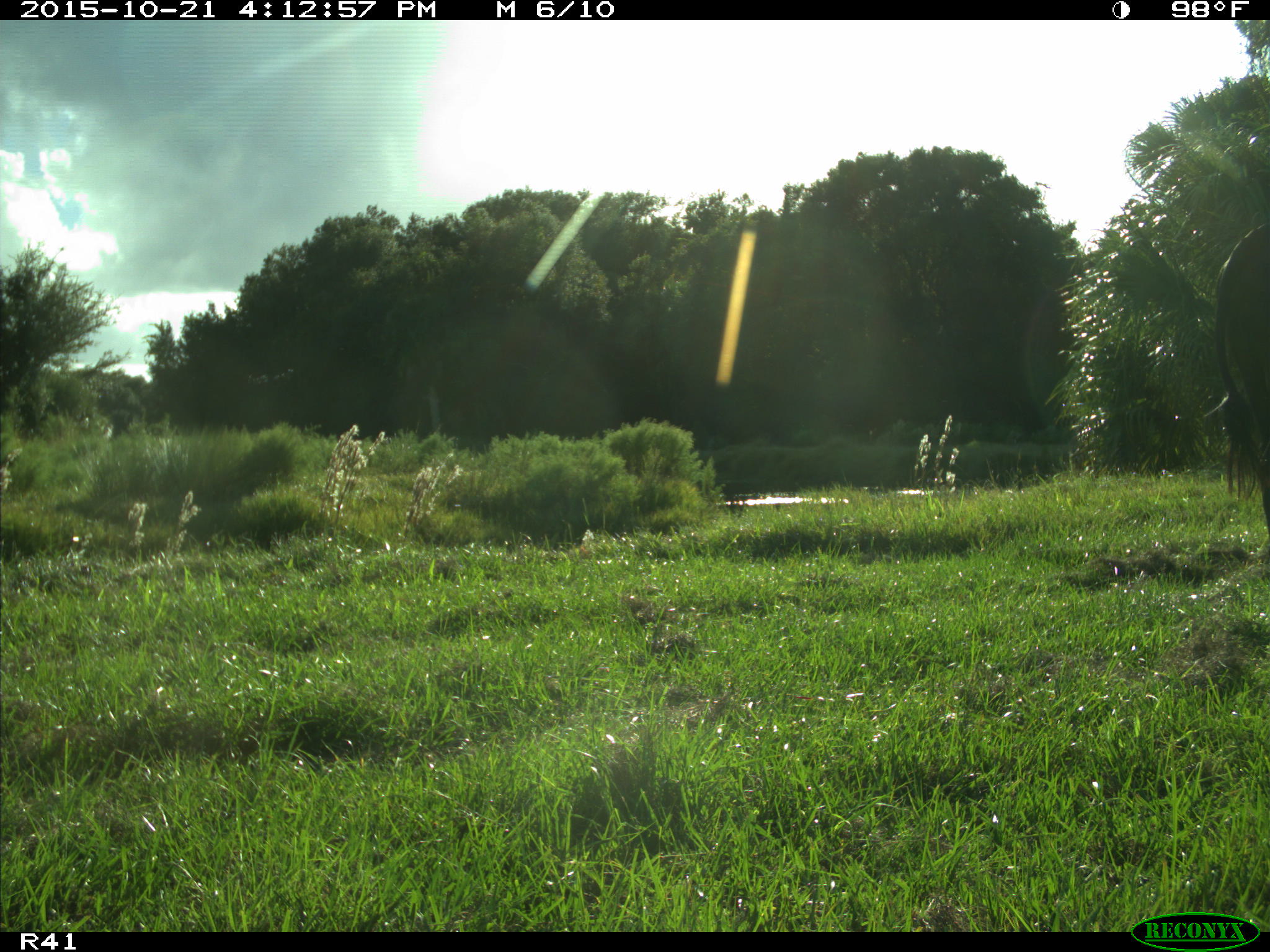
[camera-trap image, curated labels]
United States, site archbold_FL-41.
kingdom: Animalia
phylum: Chordata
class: Mammalia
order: Artiodactyla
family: Bovidae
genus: Bos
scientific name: Bos taurus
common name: domestic cow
Bos taurus (domestic cow).